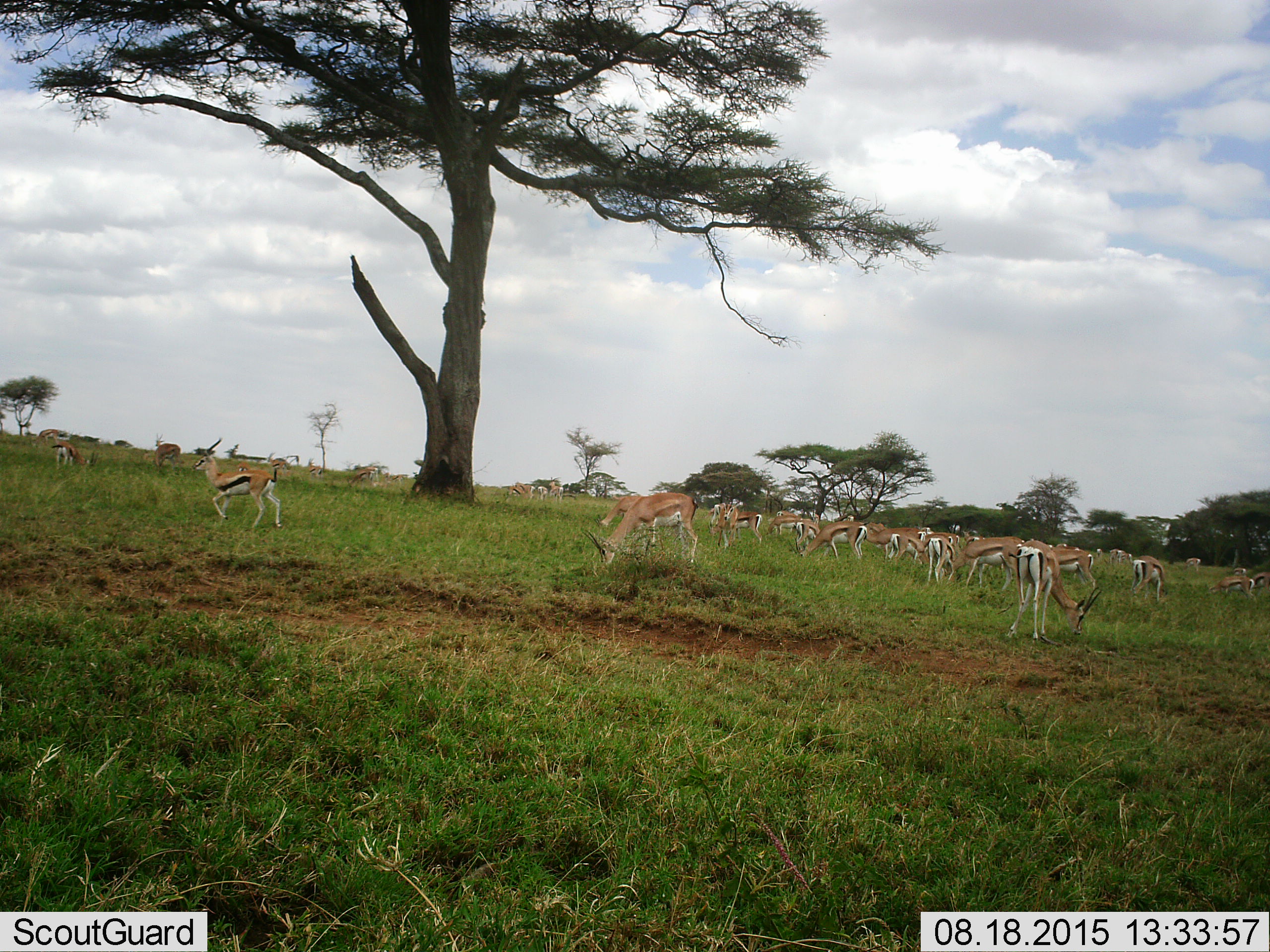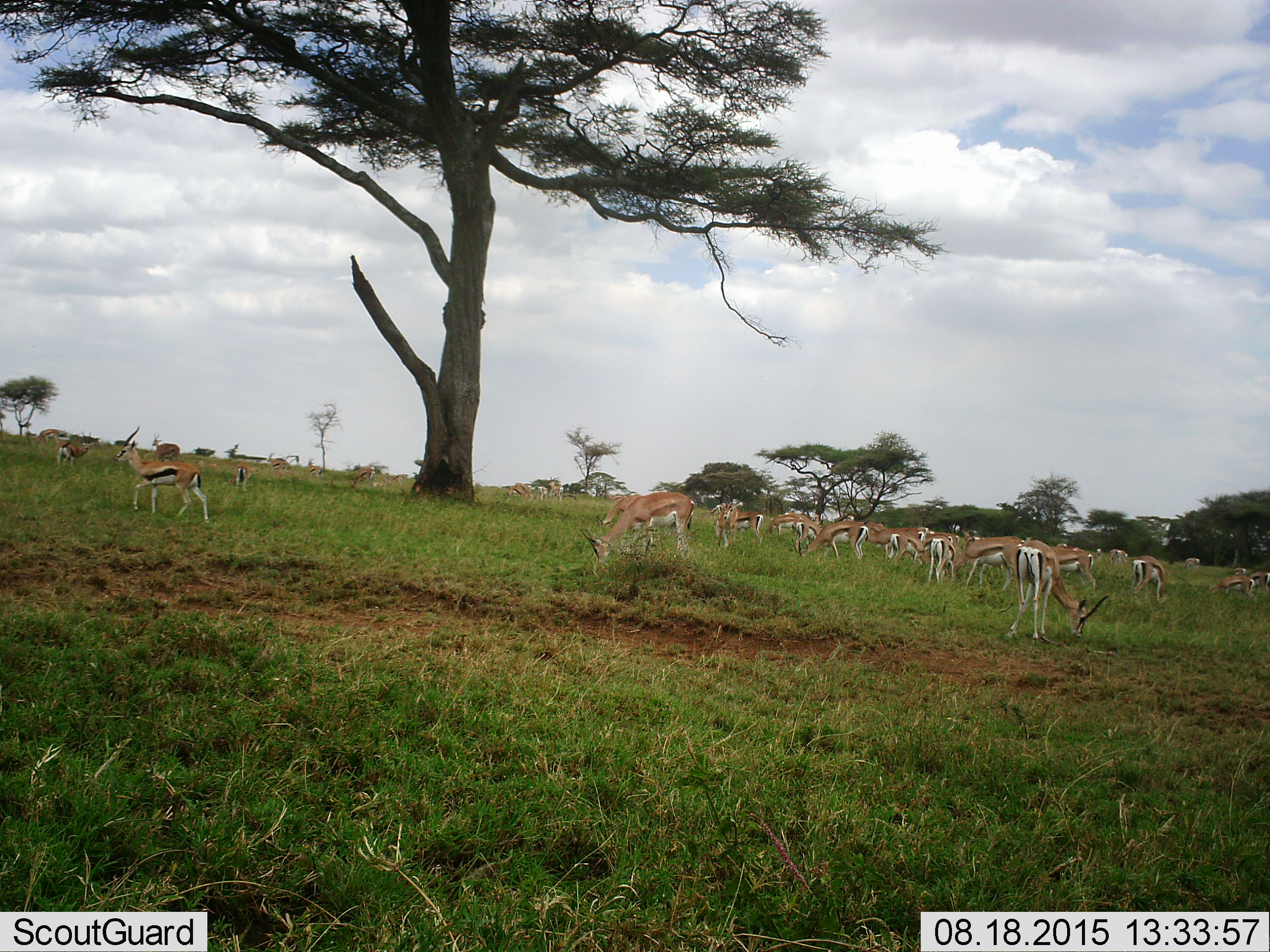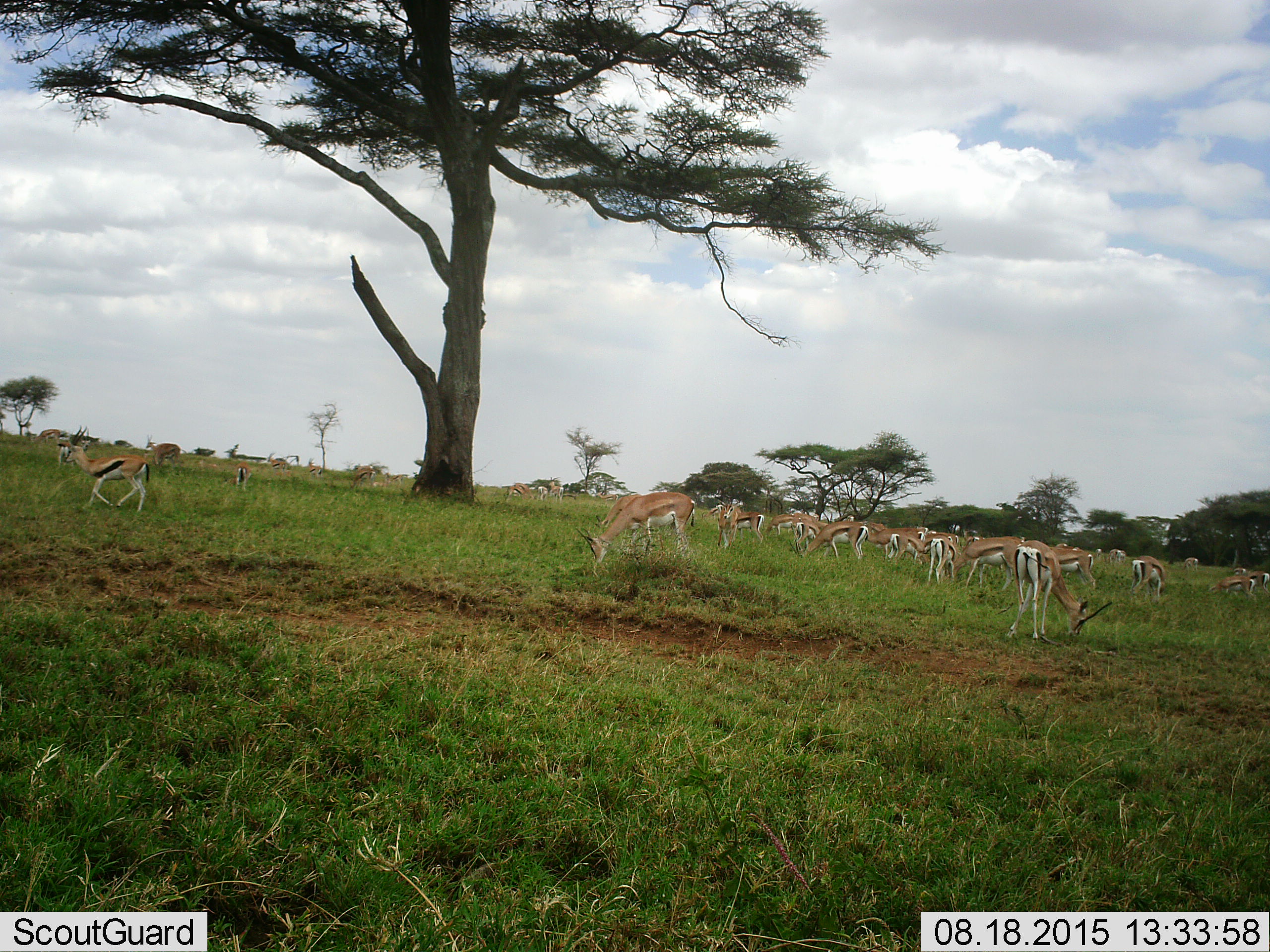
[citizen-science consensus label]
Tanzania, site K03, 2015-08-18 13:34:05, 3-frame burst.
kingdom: Animalia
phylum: Chordata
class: Mammalia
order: Artiodactyla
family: Bovidae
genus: Eudorcas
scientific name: Eudorcas thomsonii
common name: thomson's gazelle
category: gazellethomsons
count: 11-50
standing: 33%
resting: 11%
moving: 56%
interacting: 0%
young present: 11%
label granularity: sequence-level